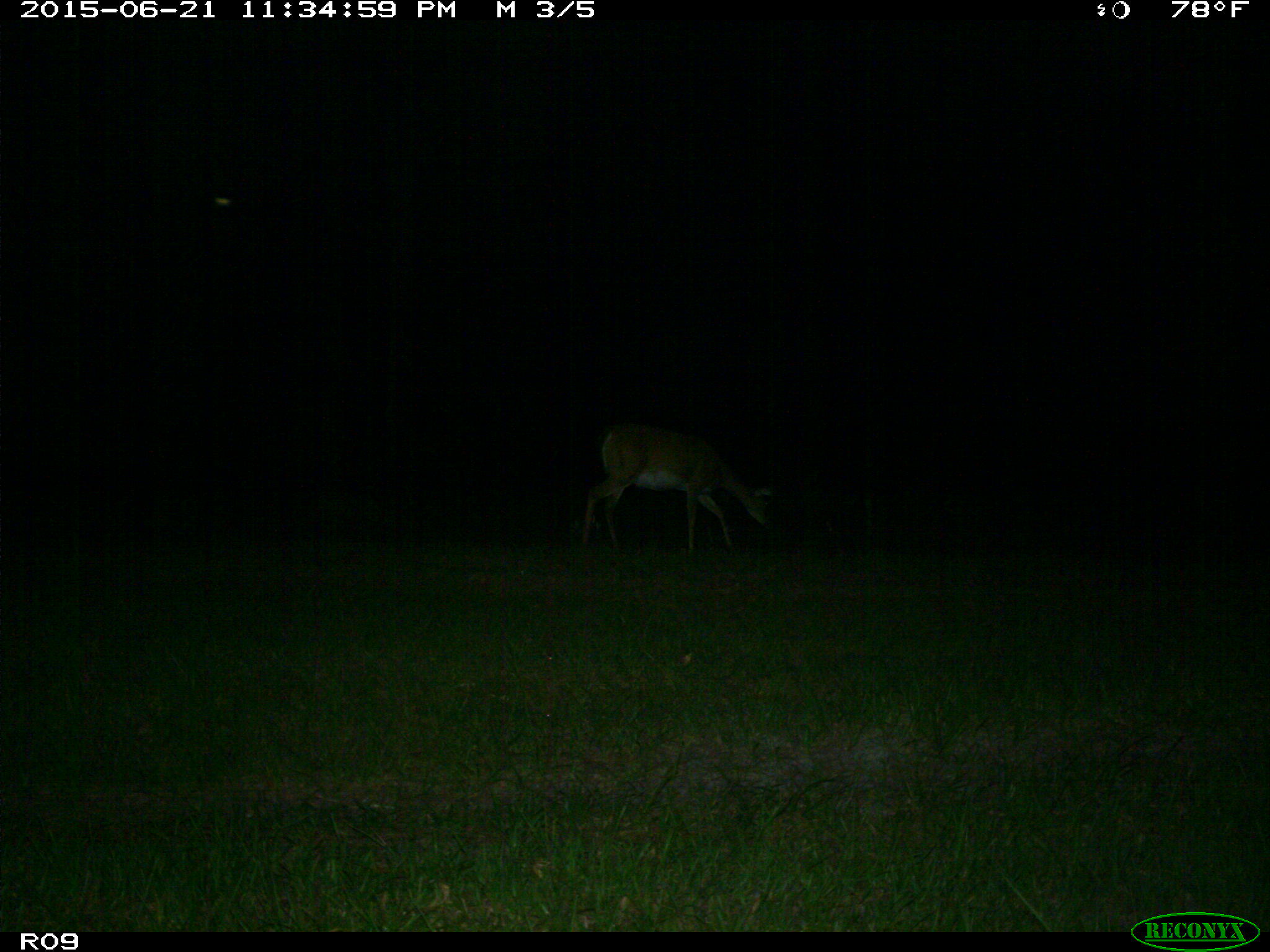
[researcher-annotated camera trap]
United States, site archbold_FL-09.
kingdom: Animalia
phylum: Chordata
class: Mammalia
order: Artiodactyla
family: Cervidae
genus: Odocoileus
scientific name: Odocoileus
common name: deer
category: unidentified deer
Unidentified deer (deer) (Odocoileus).